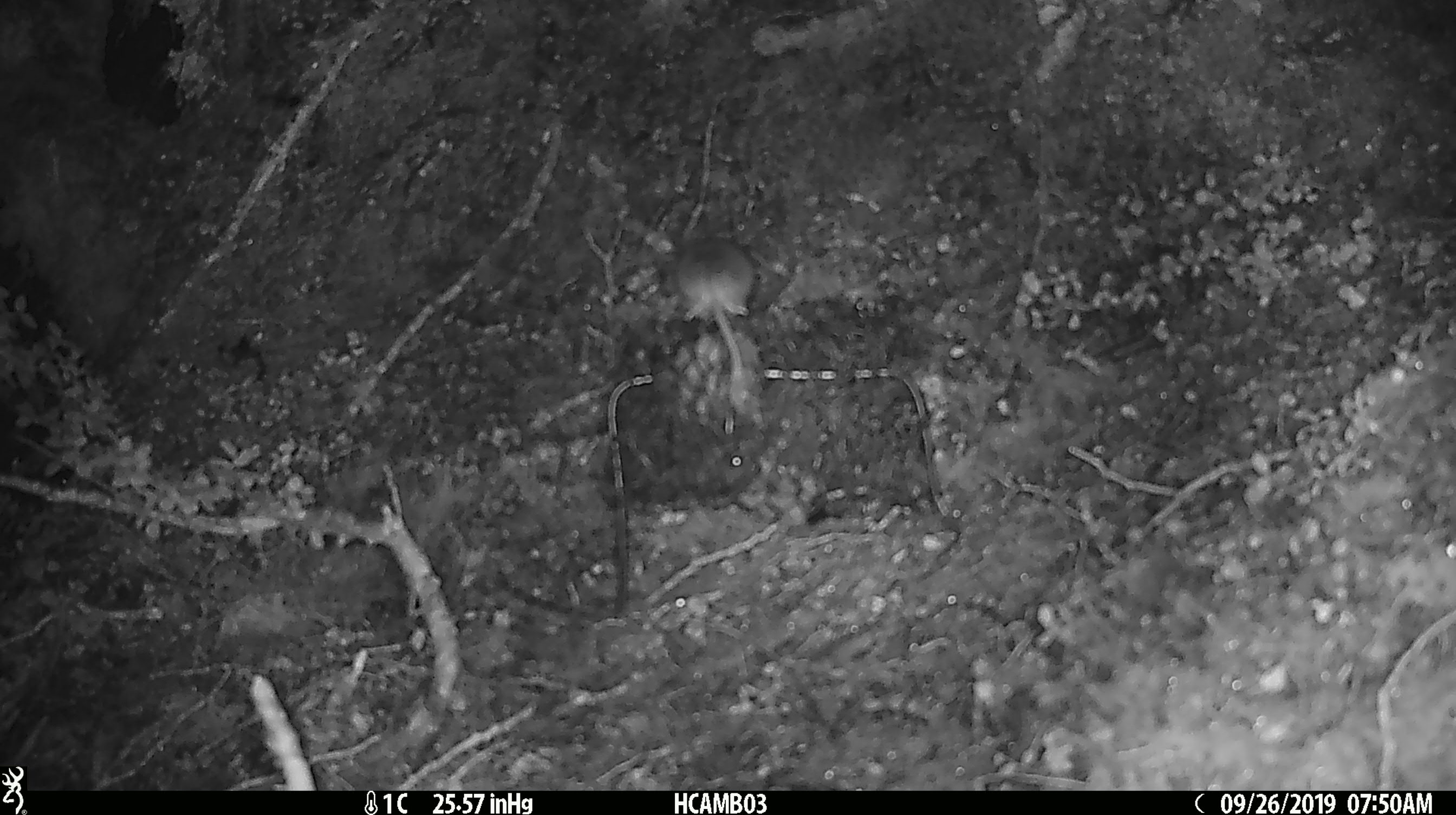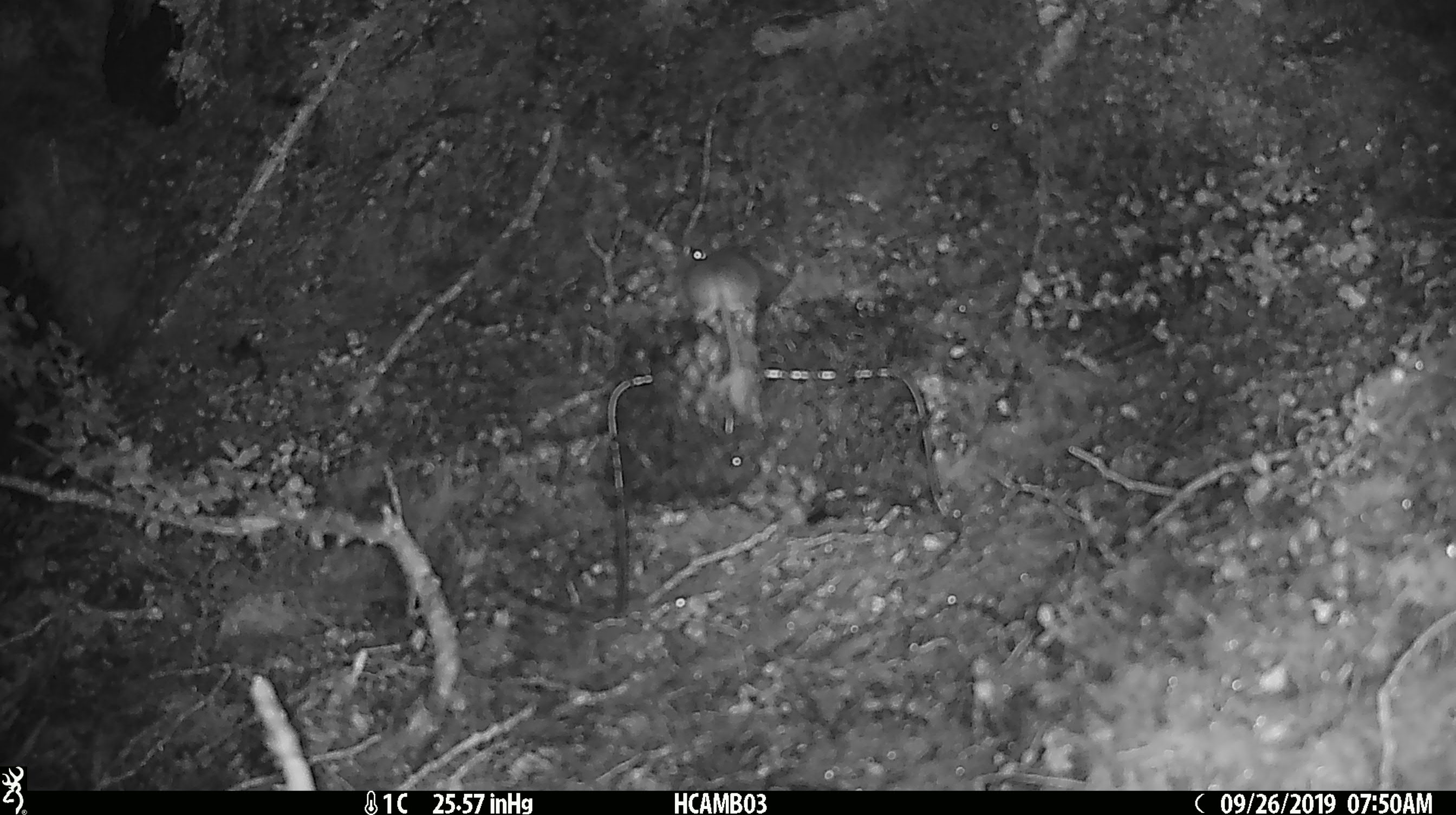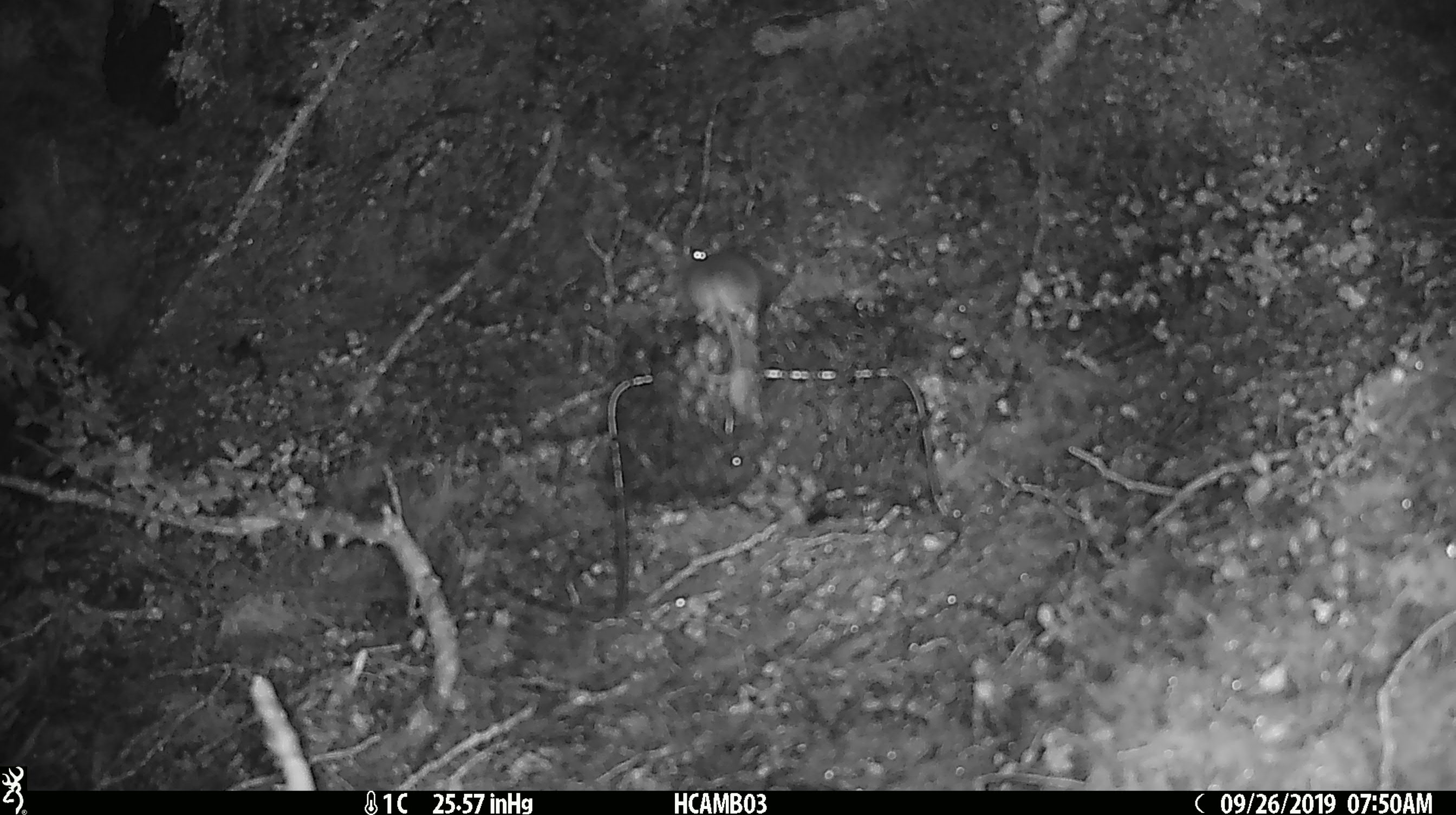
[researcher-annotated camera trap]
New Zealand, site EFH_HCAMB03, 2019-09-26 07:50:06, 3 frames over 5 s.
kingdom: Animalia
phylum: Chordata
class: Mammalia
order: Rodentia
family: Muridae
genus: Mus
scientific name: Mus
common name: mouse